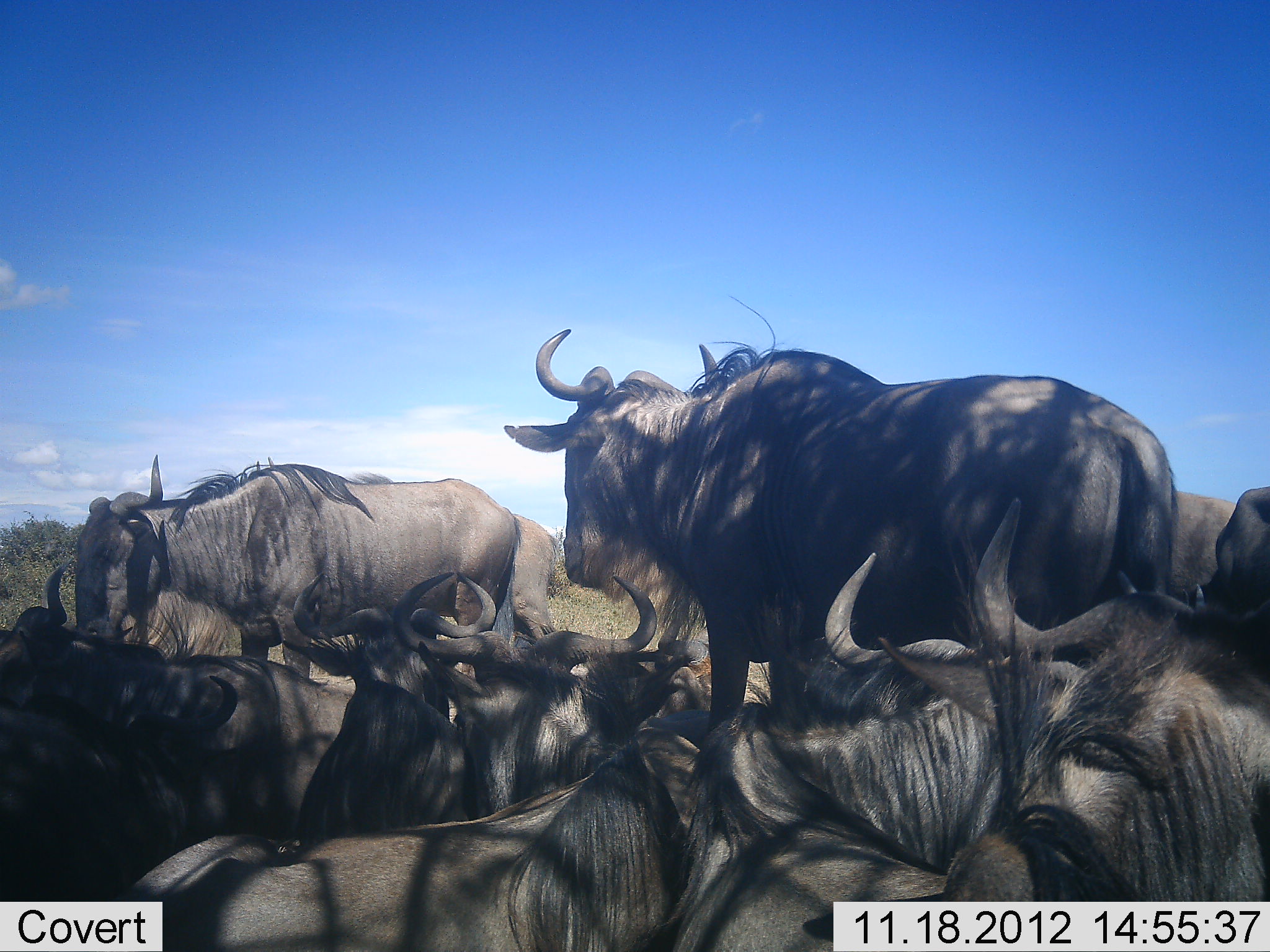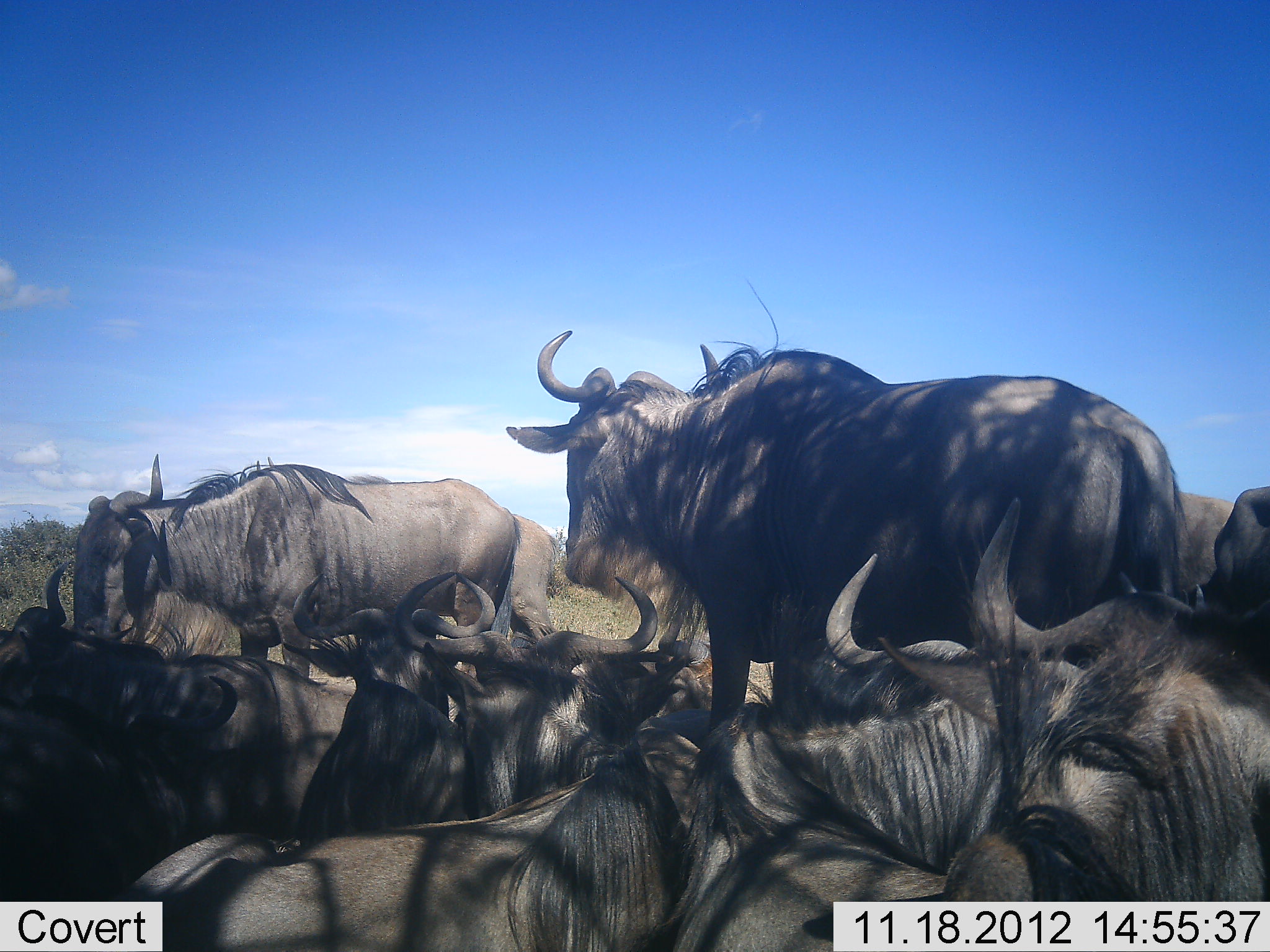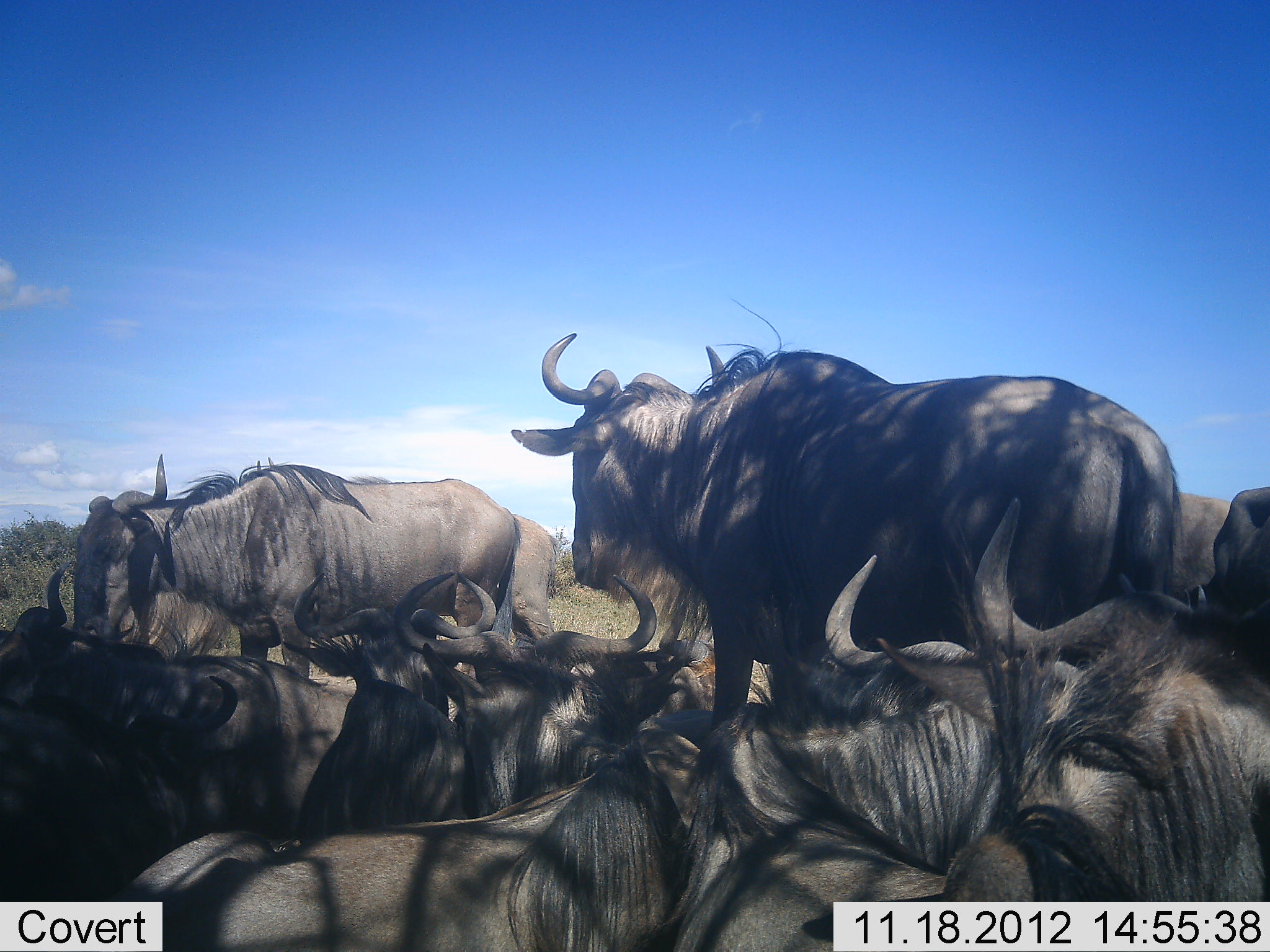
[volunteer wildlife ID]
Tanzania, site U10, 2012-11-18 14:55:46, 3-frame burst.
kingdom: Animalia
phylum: Chordata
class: Mammalia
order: Artiodactyla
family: Bovidae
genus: Connochaetes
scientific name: Connochaetes taurinus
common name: blue wildebeest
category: wildebeest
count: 11-50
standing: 60%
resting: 70%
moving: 0%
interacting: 20%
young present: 0%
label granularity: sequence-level